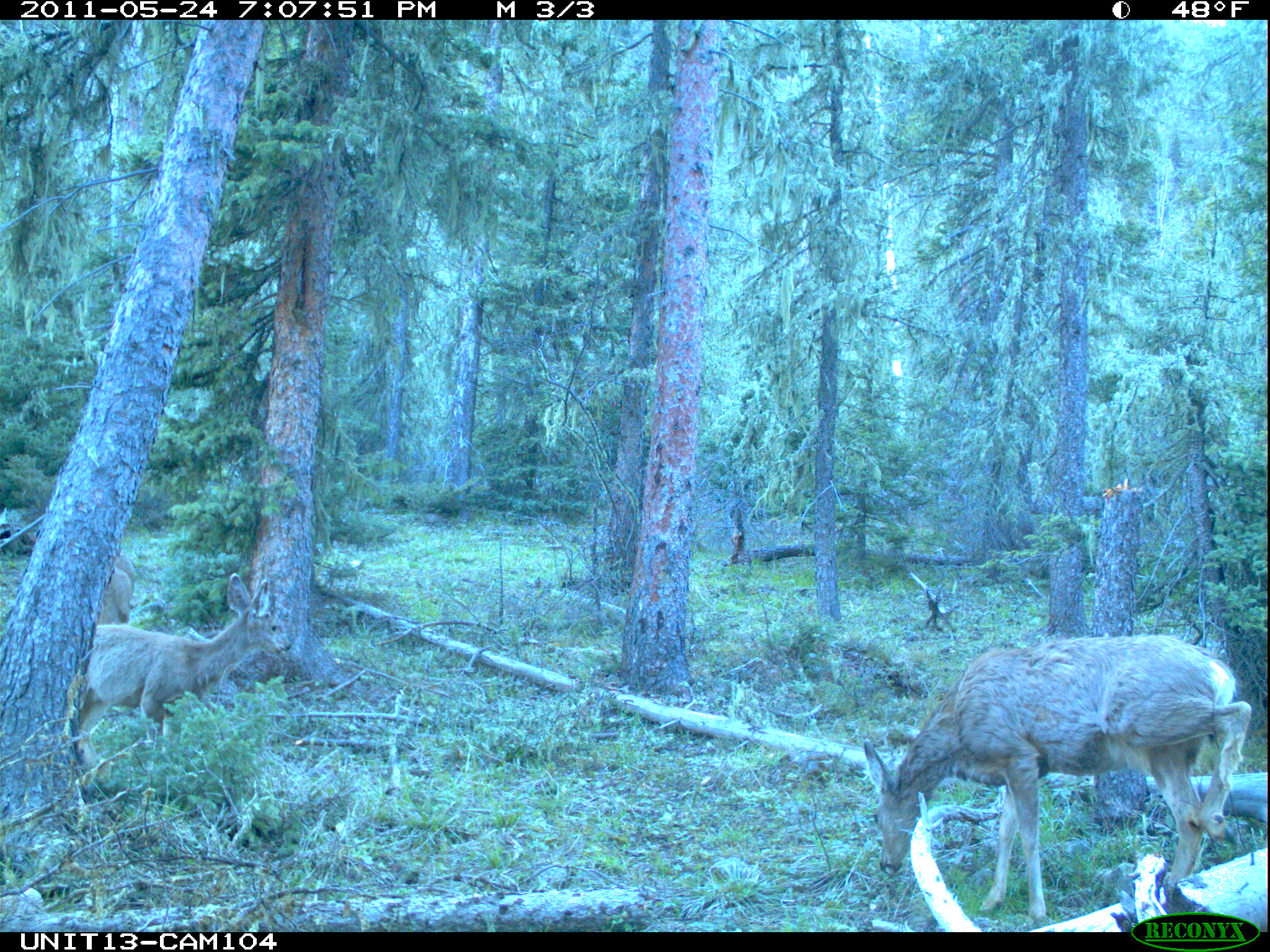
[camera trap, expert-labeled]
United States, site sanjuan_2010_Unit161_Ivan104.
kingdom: Animalia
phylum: Chordata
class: Mammalia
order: Artiodactyla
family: Cervidae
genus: Odocoileus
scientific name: Odocoileus hemionus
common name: mule deer